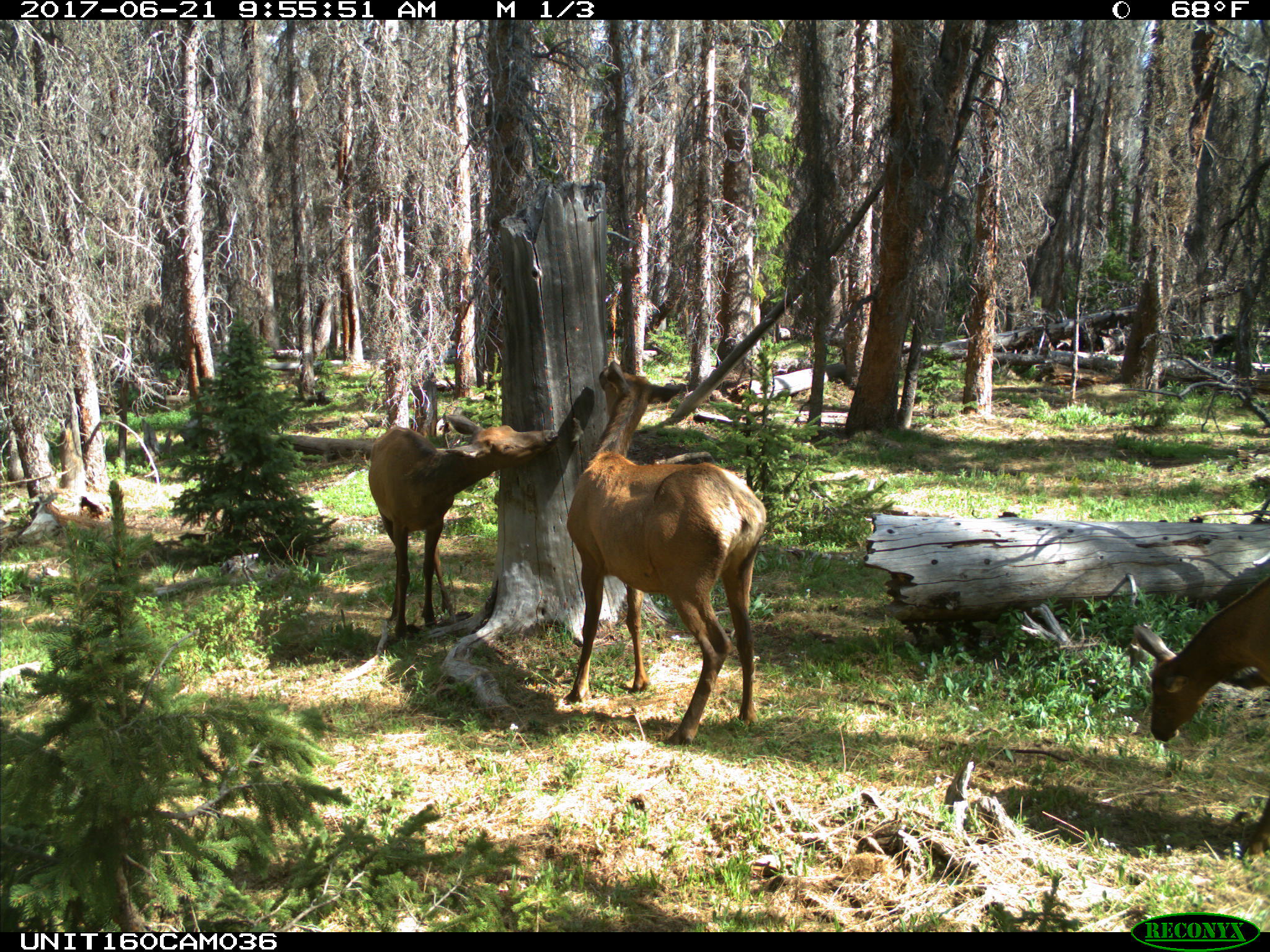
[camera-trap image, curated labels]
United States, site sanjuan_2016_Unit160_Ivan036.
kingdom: Animalia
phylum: Chordata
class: Mammalia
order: Artiodactyla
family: Cervidae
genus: Cervus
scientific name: Cervus elaphus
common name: red deer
Cervus elaphus (red deer).